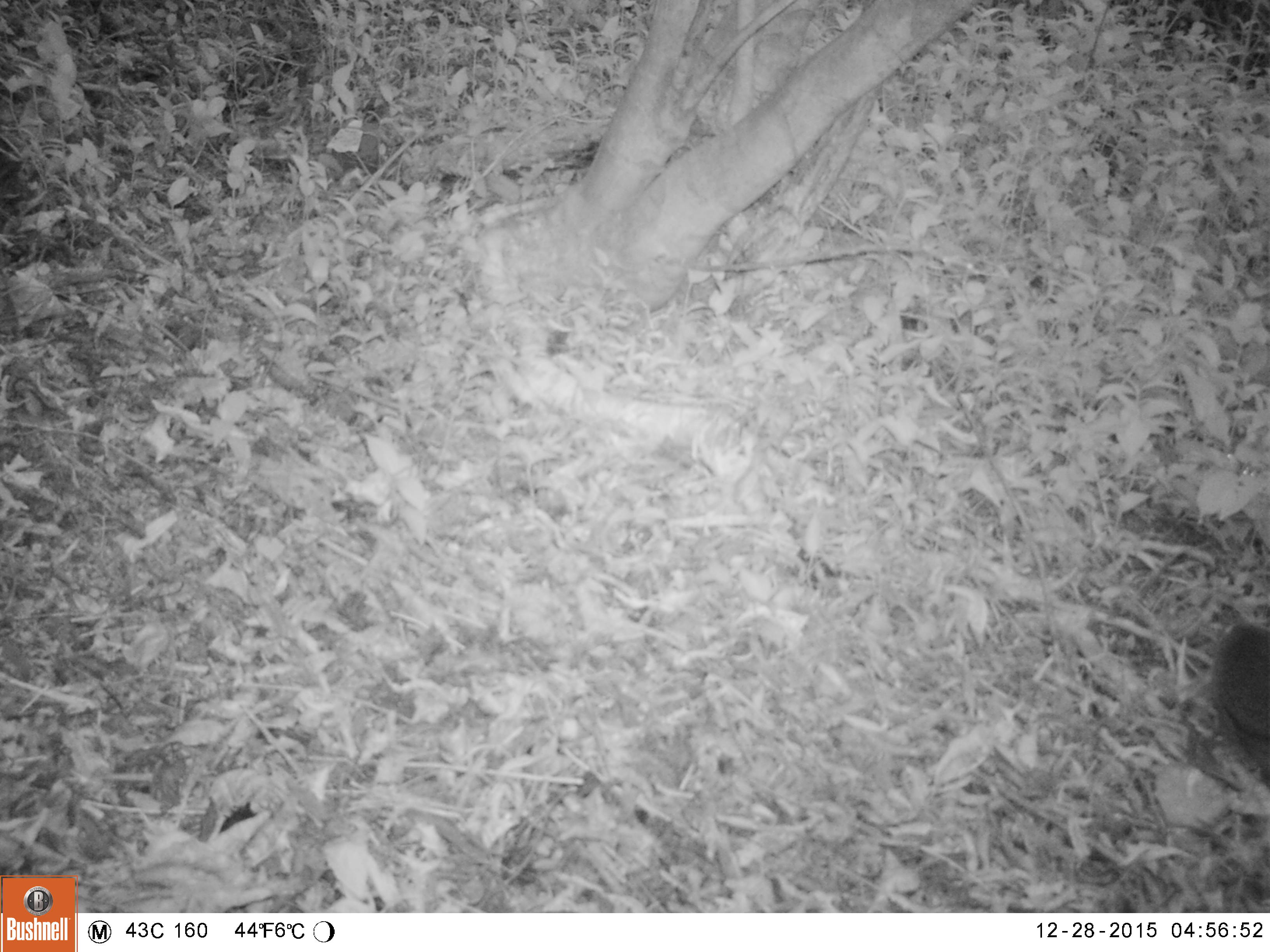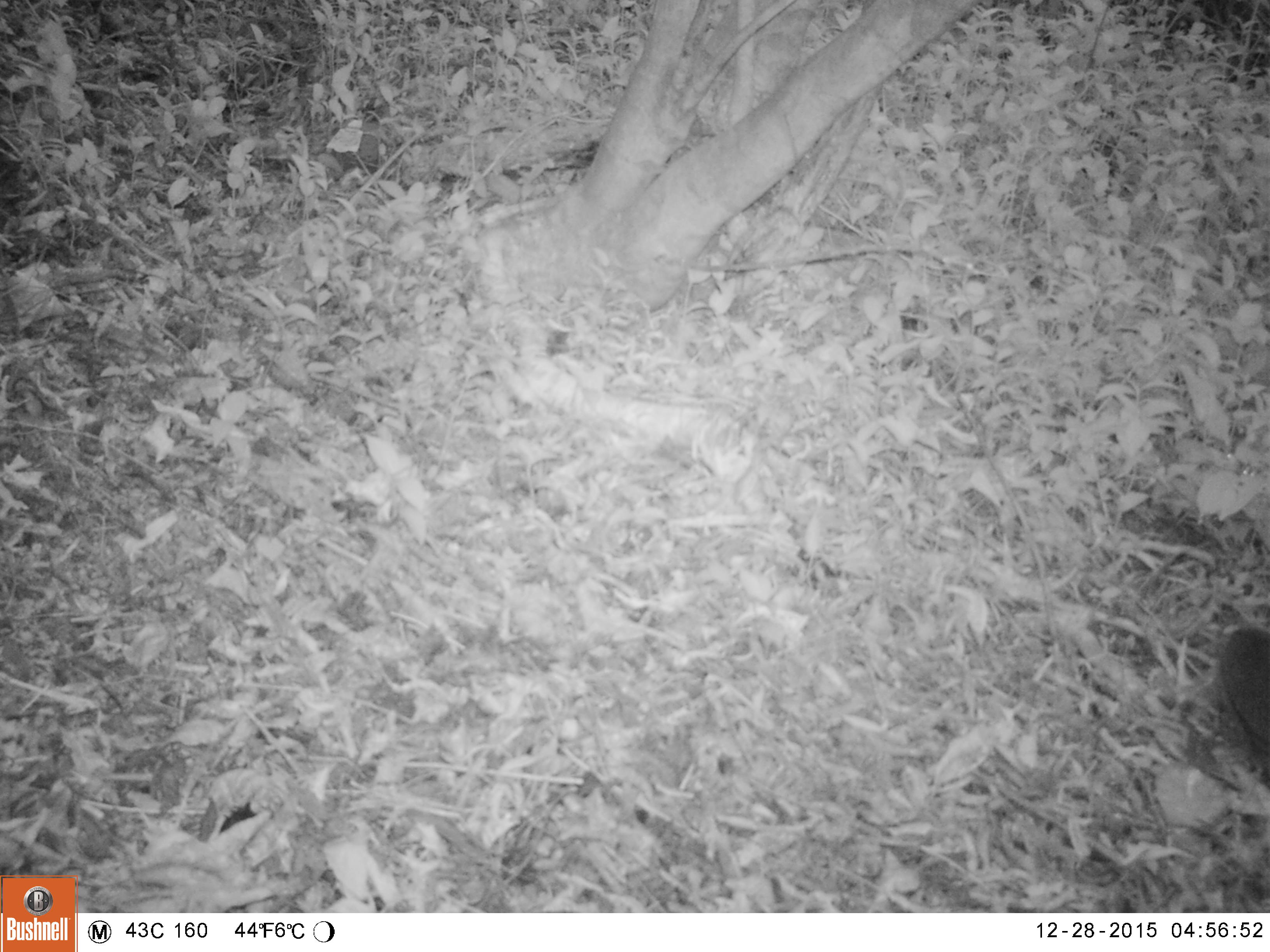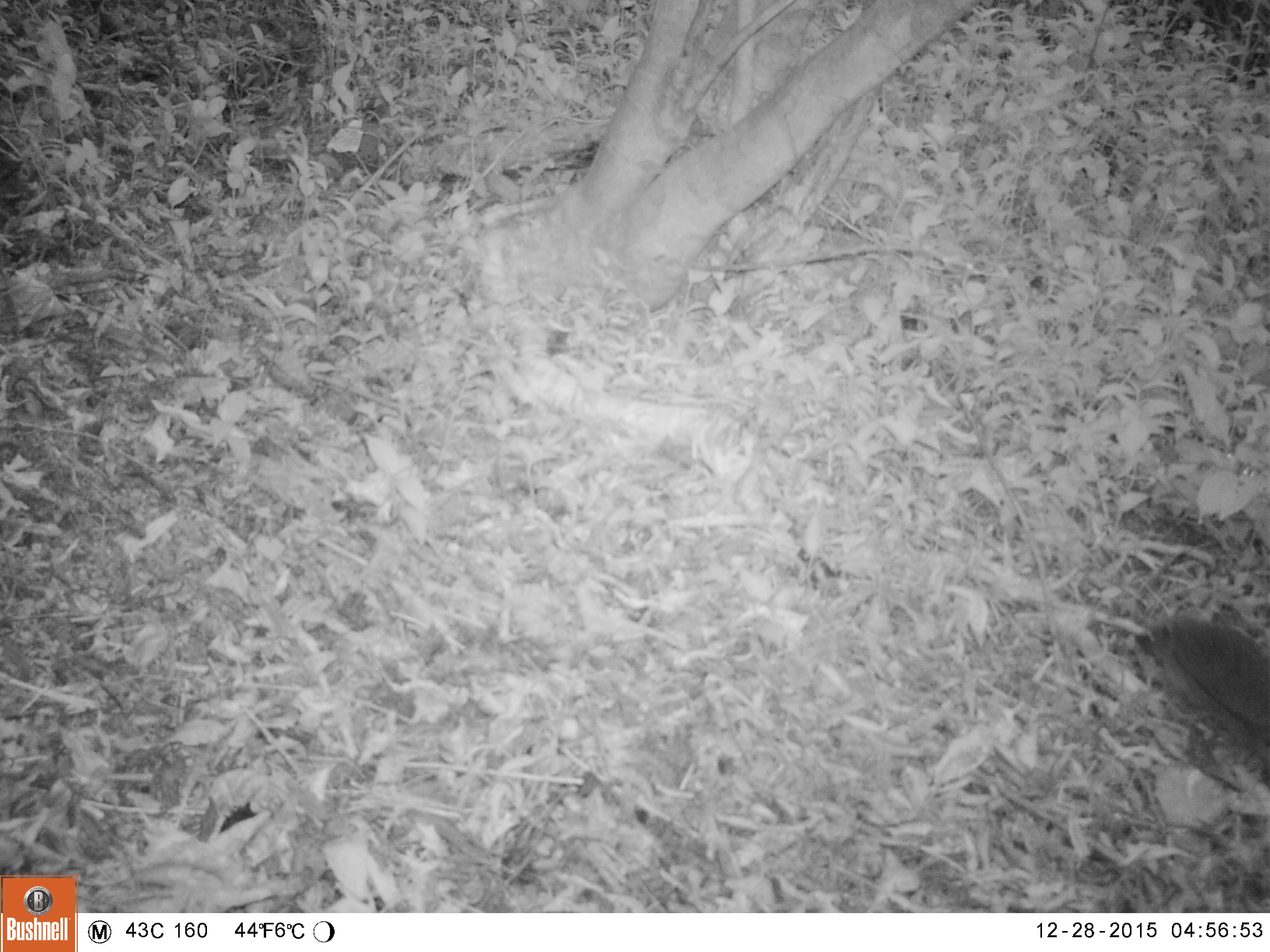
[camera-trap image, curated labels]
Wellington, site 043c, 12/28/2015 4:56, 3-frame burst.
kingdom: Animalia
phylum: Chordata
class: Mammalia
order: Eulipotyphla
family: Erinaceidae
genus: Erinaceus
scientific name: Erinaceus europaeus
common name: hedgehog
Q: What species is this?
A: Hedgehog (Erinaceus europaeus).